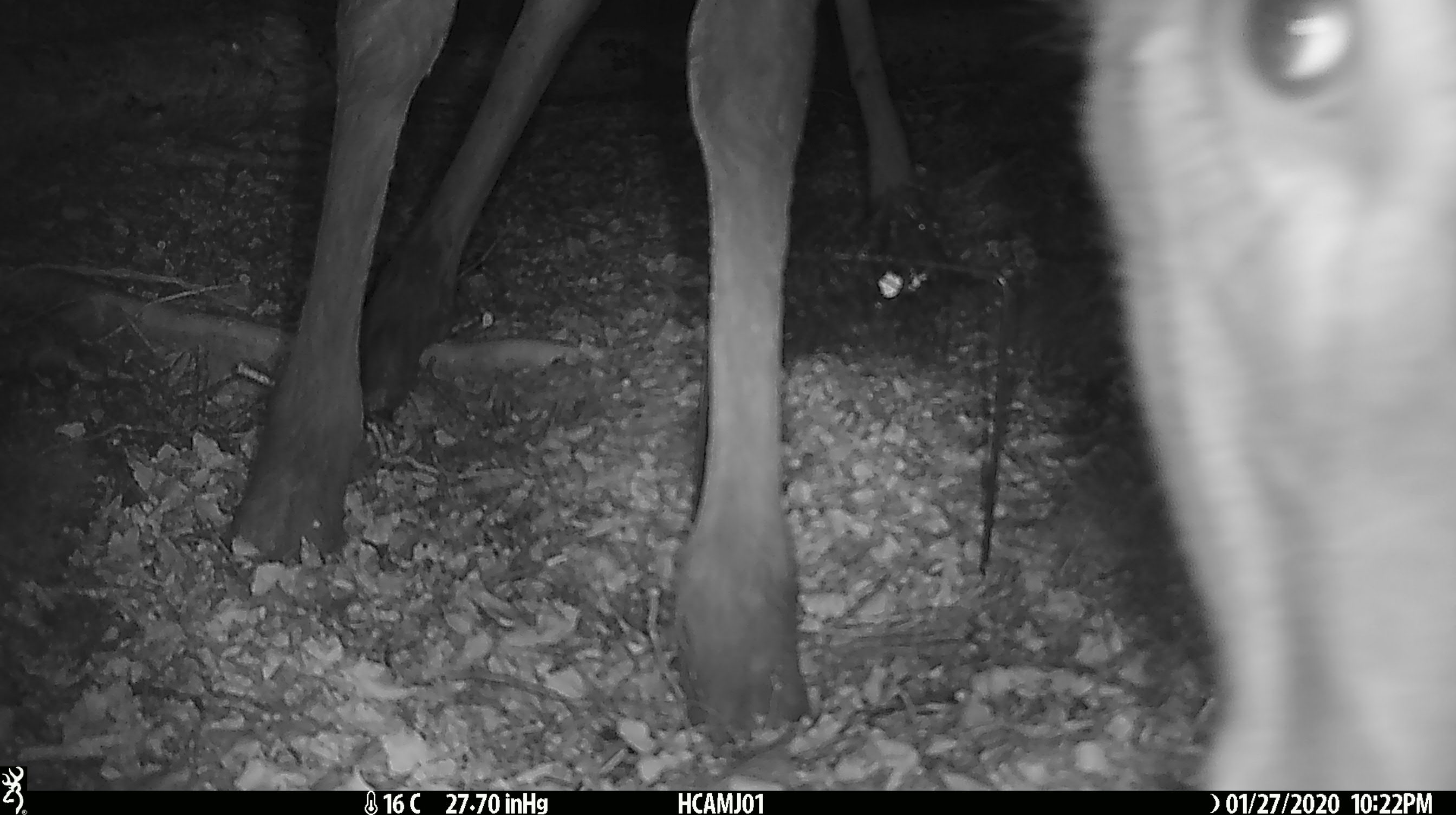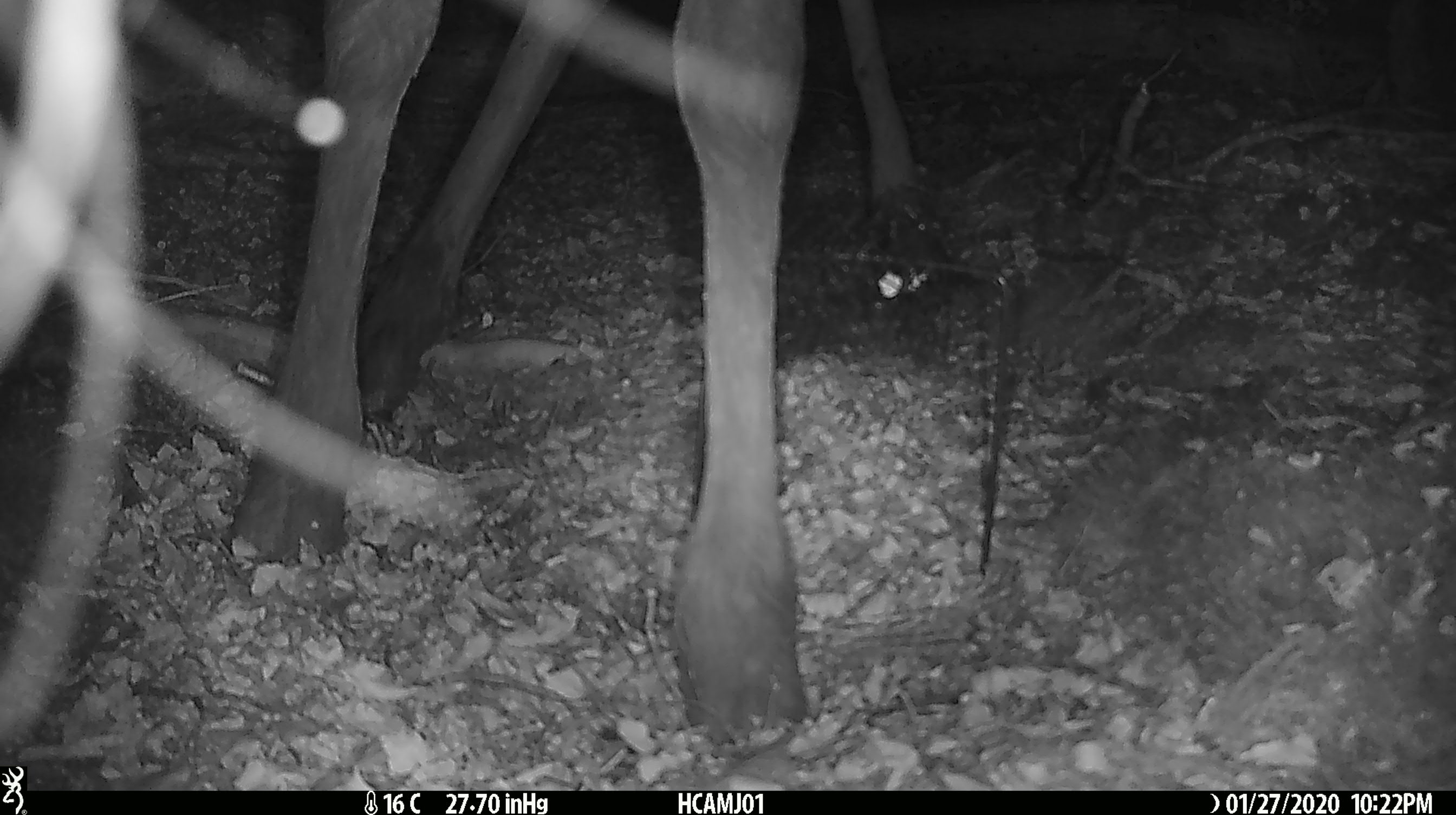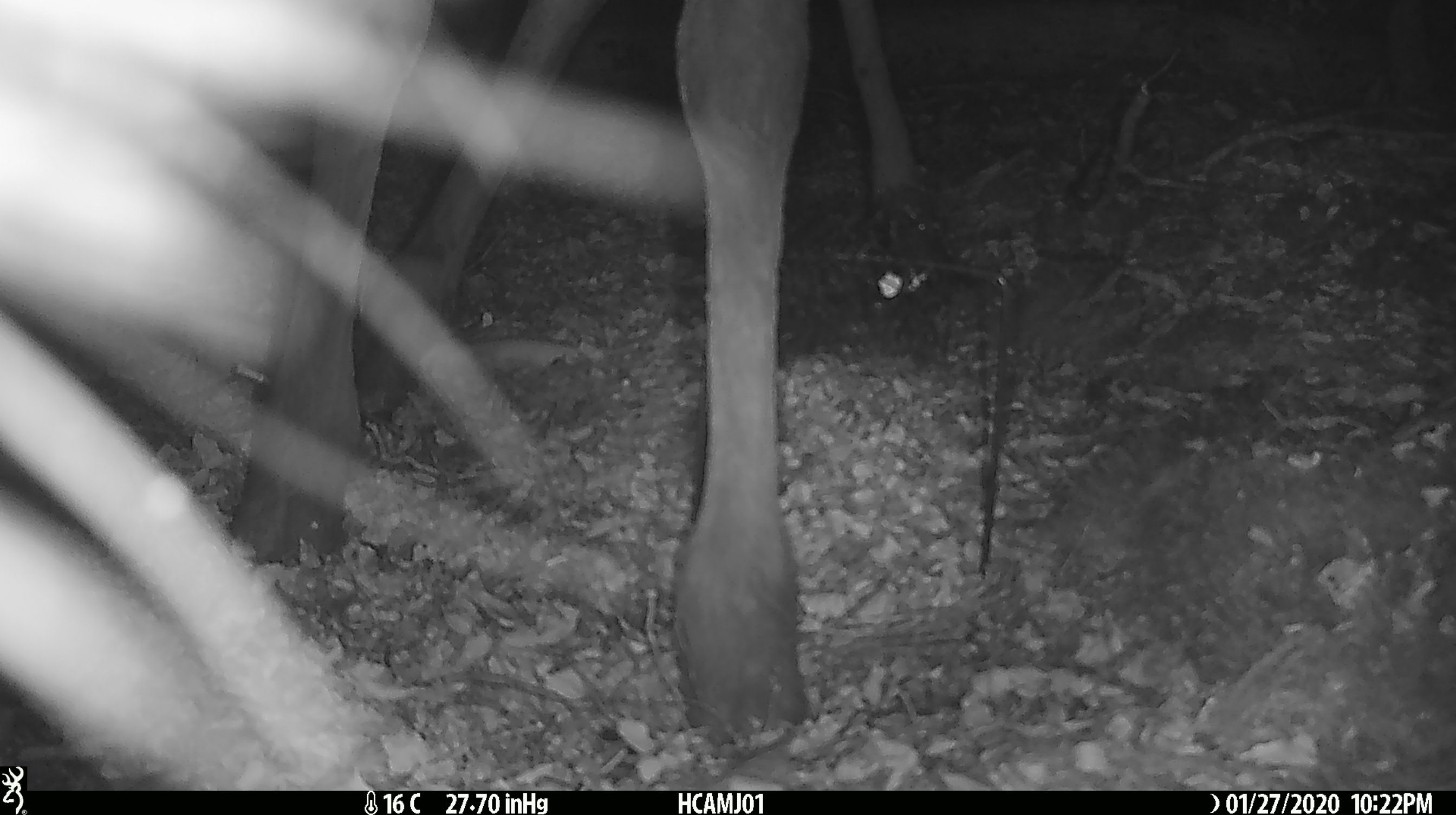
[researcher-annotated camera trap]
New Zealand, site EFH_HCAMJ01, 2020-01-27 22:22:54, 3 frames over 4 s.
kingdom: Animalia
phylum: Chordata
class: Mammalia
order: Artiodactyla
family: Cervidae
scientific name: Cervidae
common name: deer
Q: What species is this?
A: Deer (Cervidae).